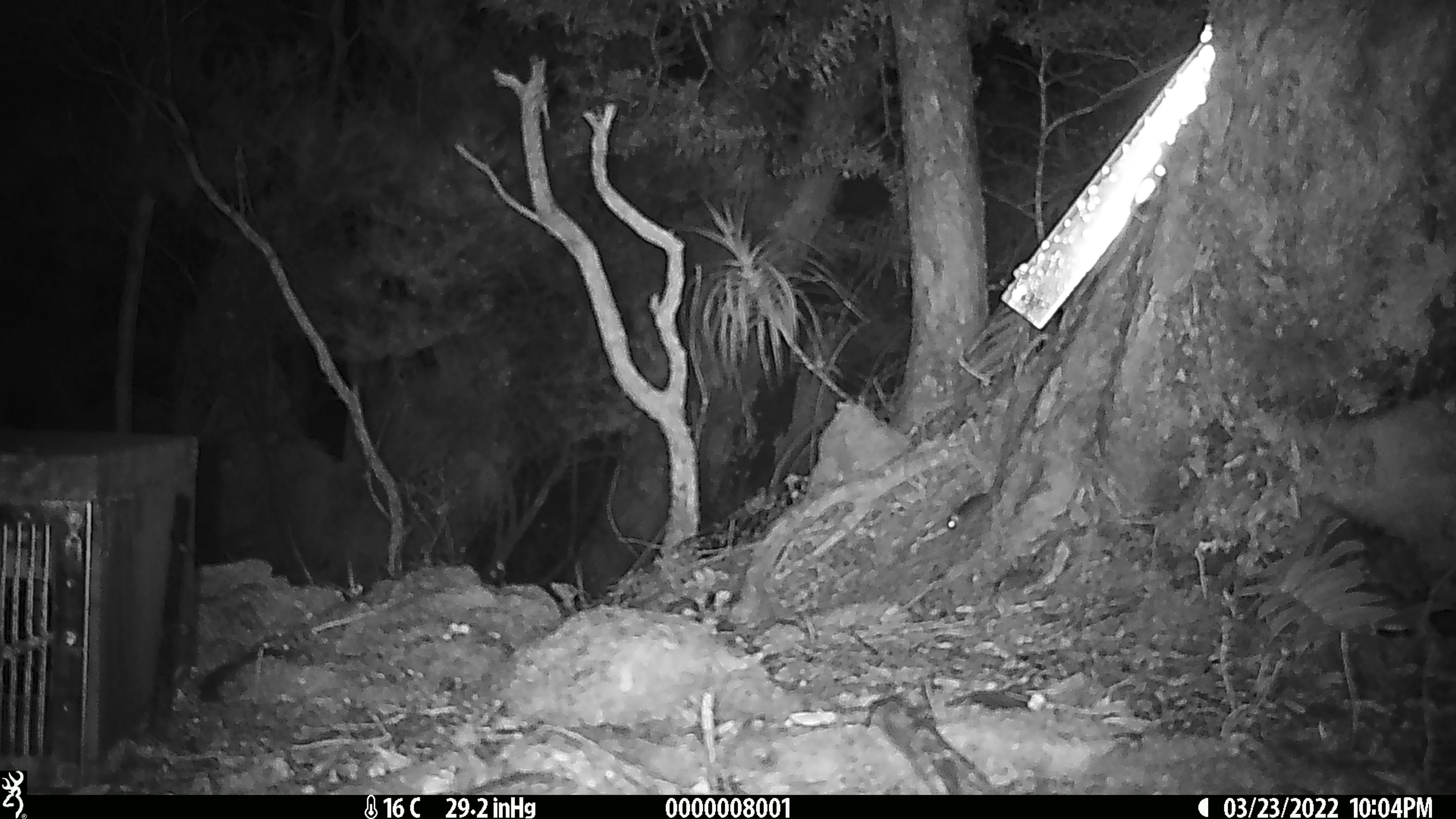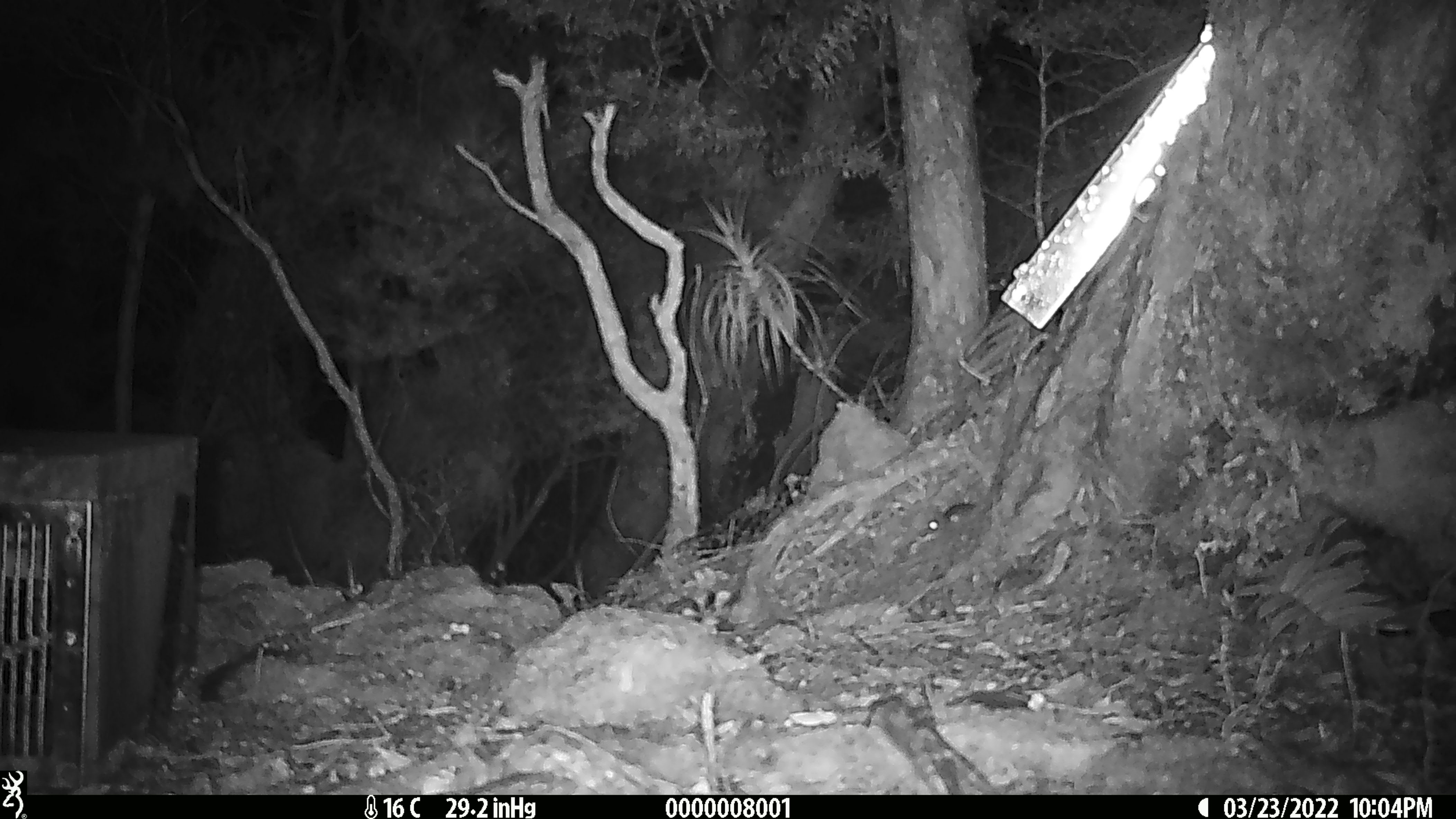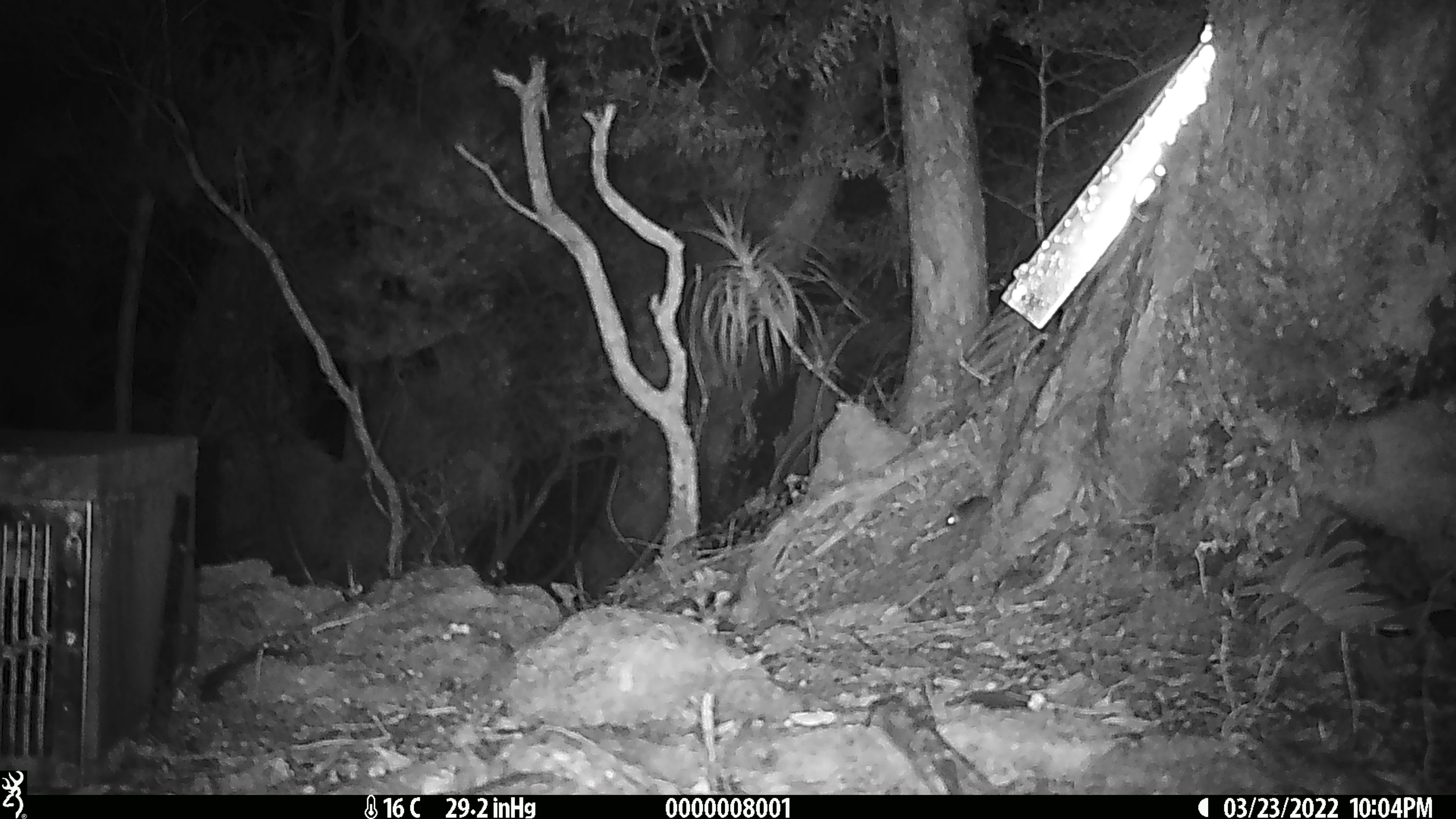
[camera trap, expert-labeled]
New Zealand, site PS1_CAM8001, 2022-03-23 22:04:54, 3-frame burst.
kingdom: Animalia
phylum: Chordata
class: Mammalia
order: Rodentia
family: Muridae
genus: Mus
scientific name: Mus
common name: mouse